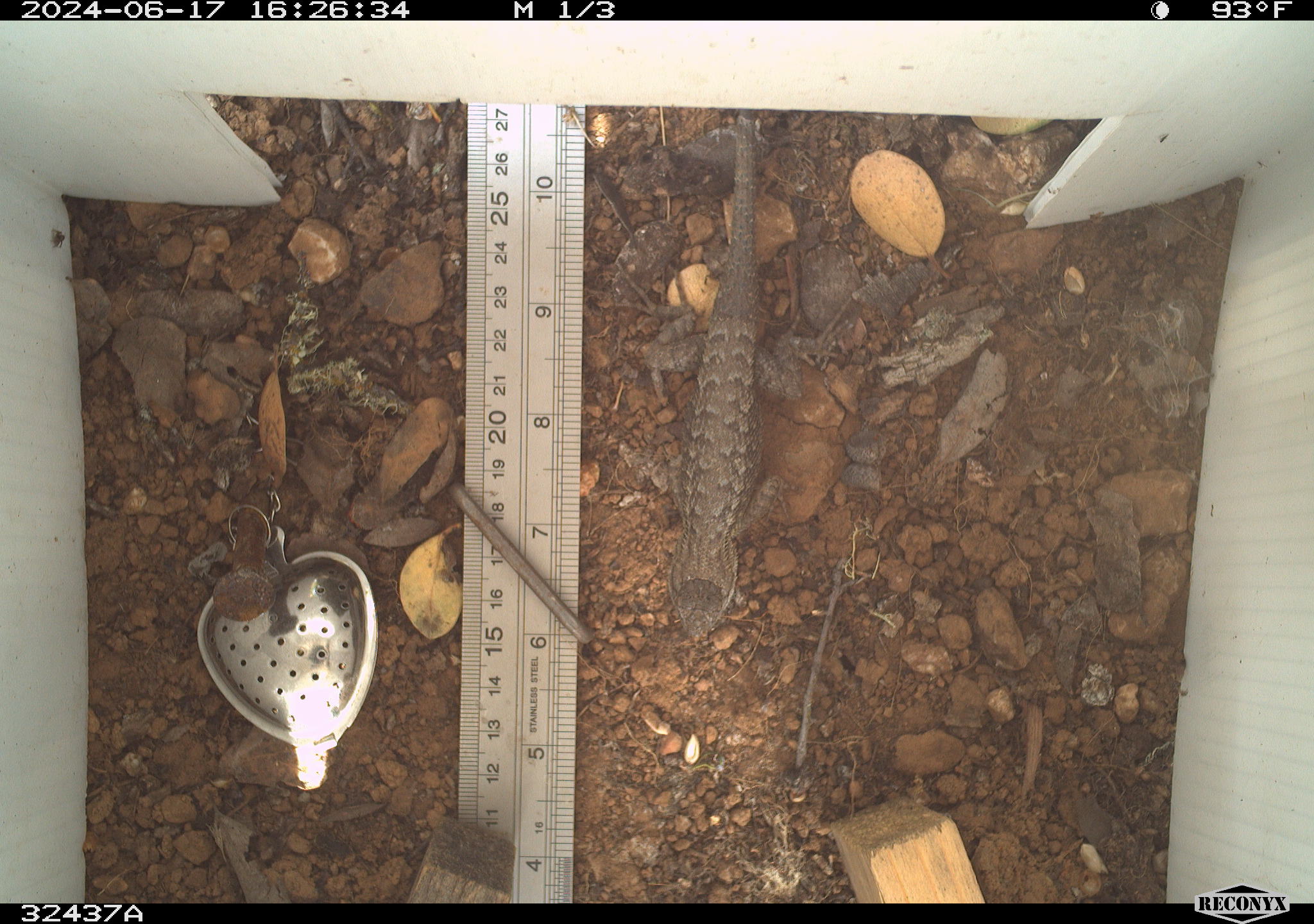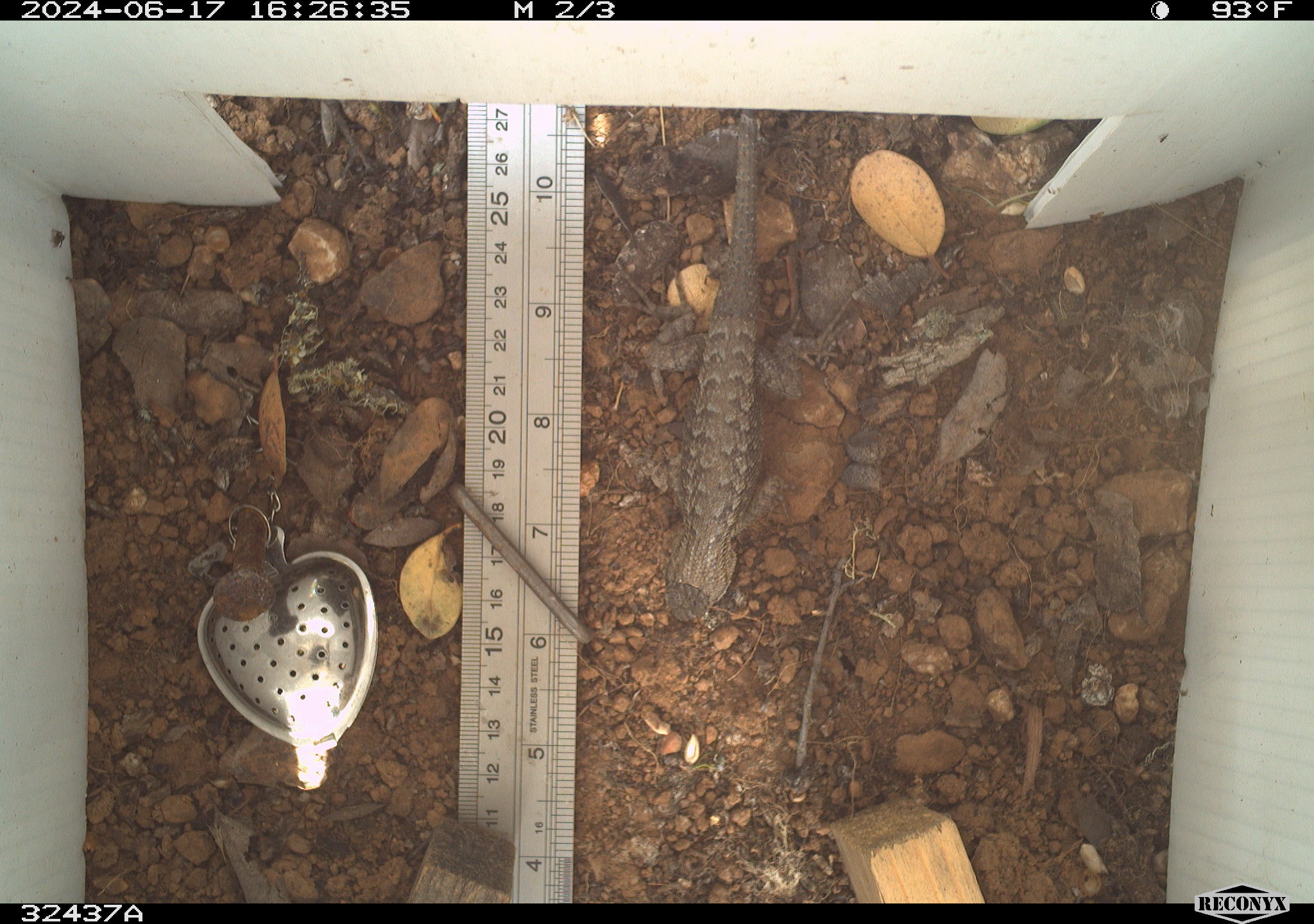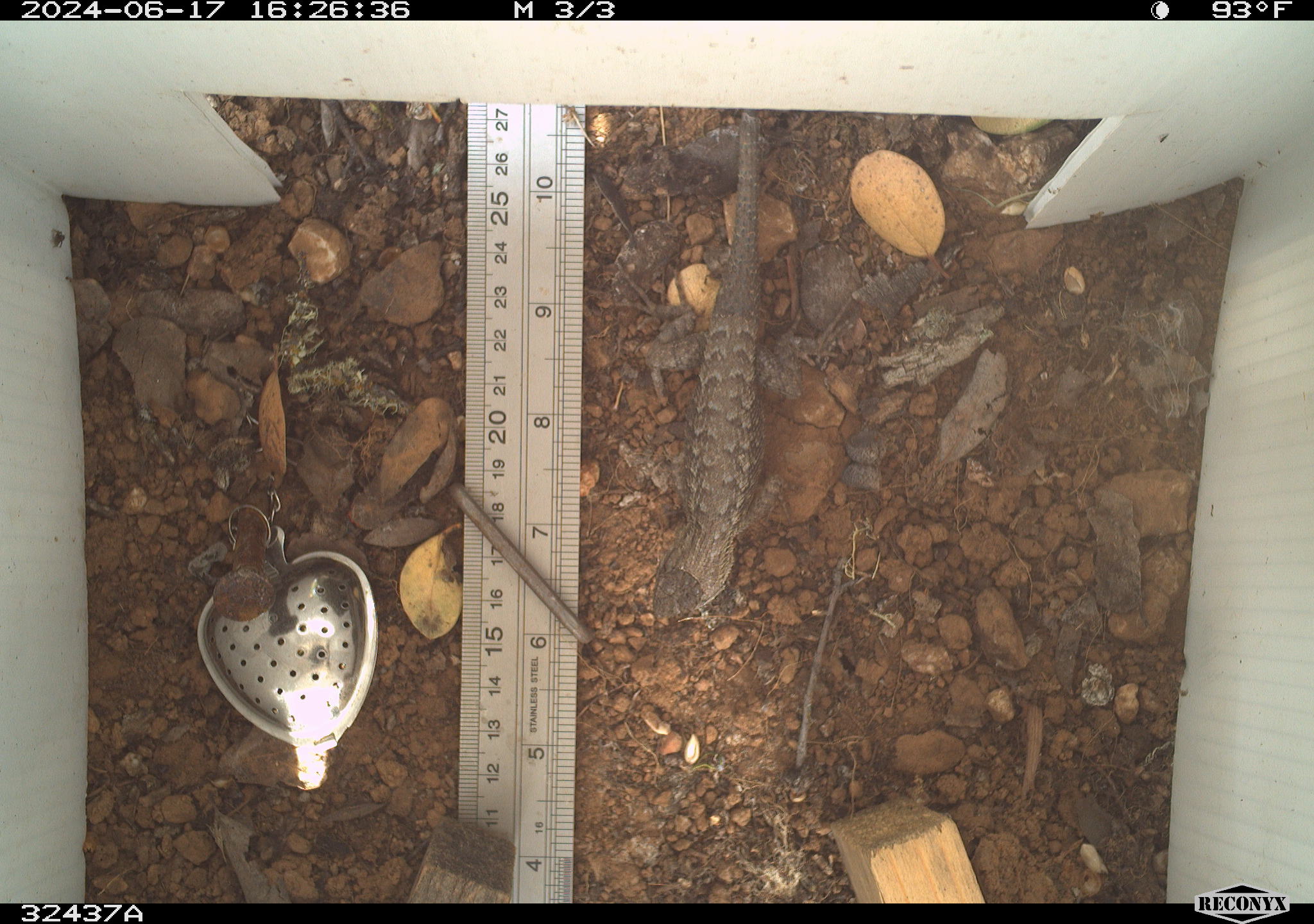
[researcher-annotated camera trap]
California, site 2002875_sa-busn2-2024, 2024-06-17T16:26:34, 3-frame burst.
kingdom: Animalia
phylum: Chordata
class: Reptilia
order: Squamata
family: Phrynosomatidae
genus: Sceloporus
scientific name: Sceloporus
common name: spiny lizards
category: sceloporus species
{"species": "sceloporus species (spiny lizards) (Sceloporus)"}